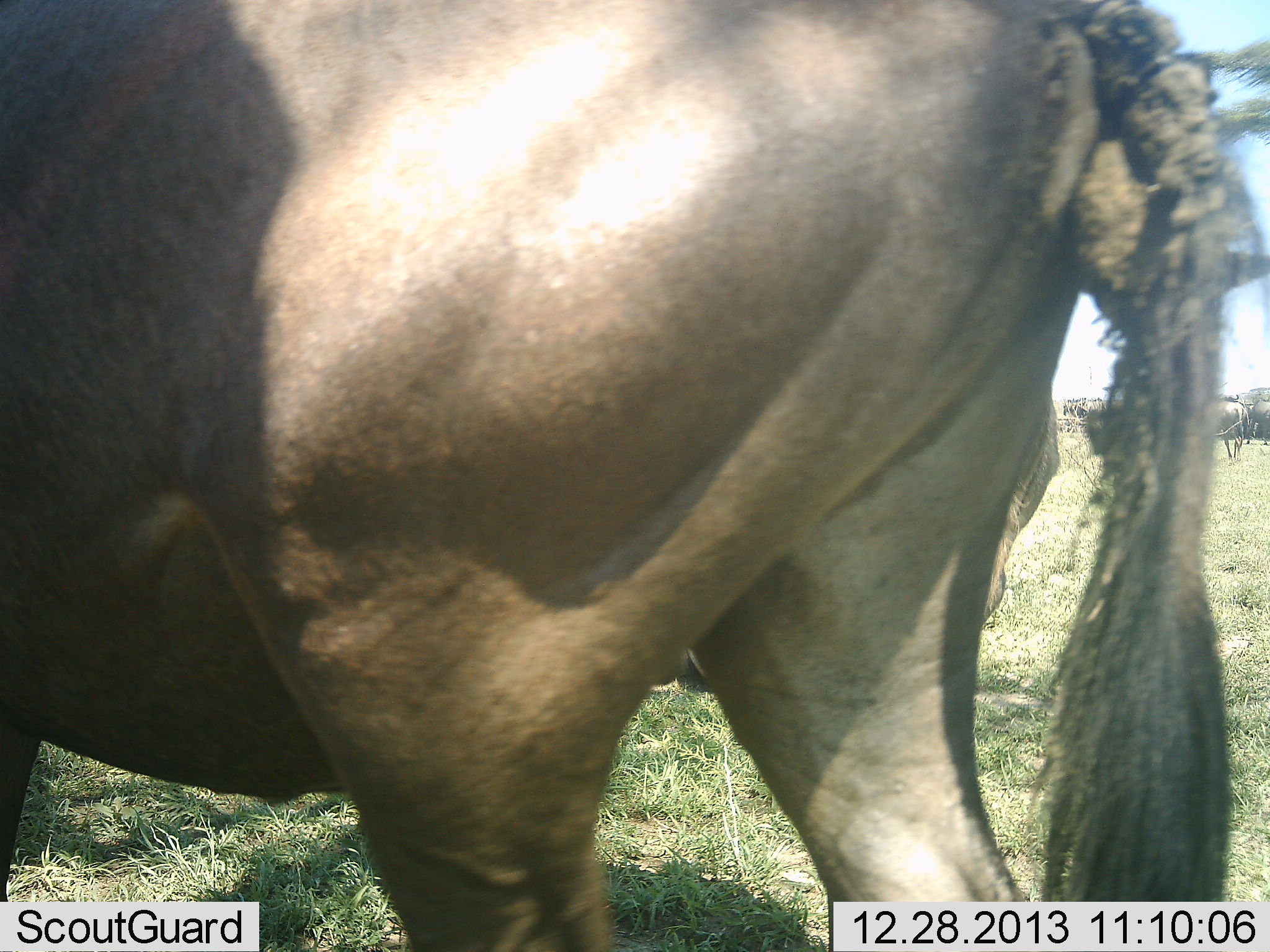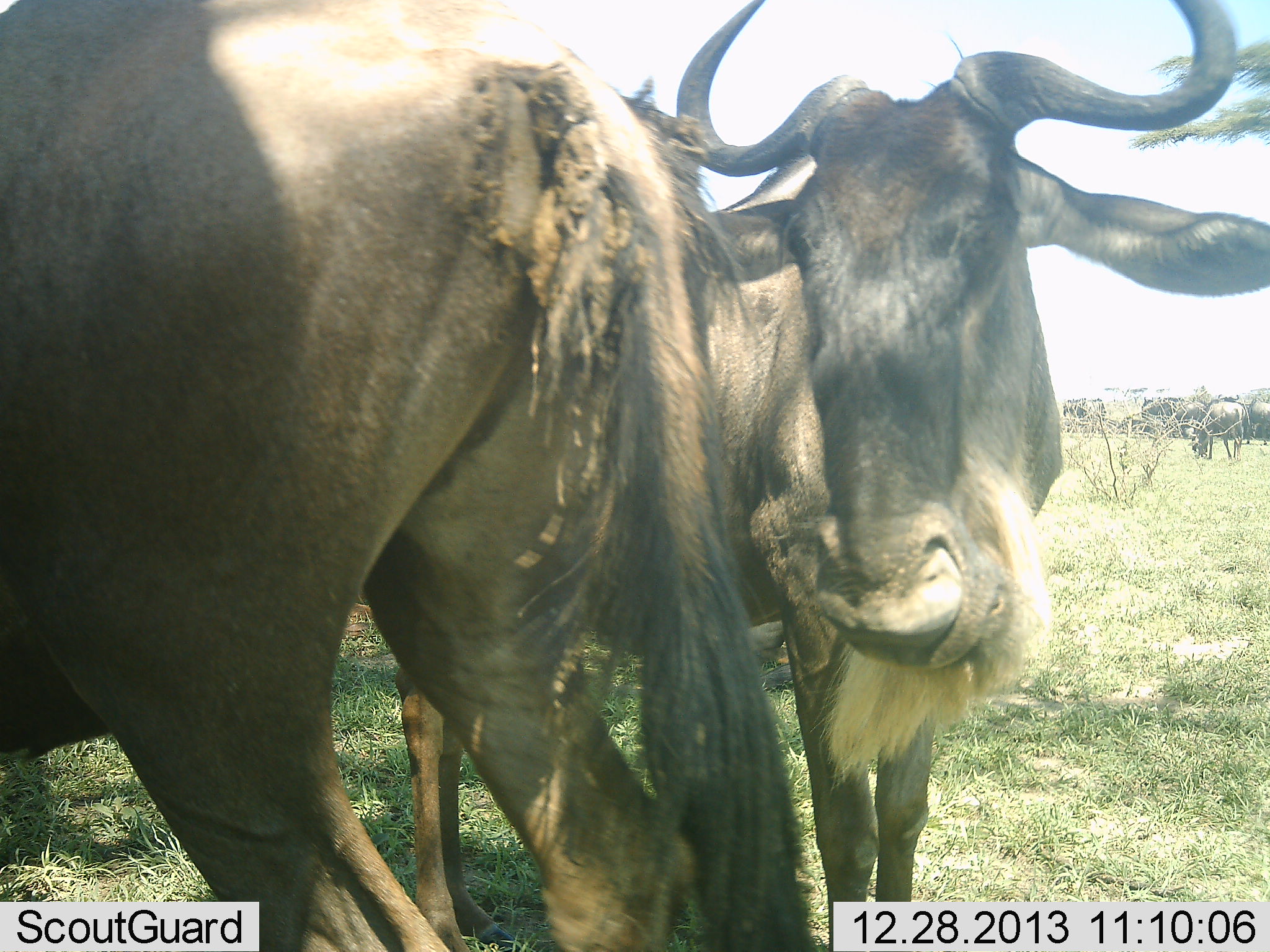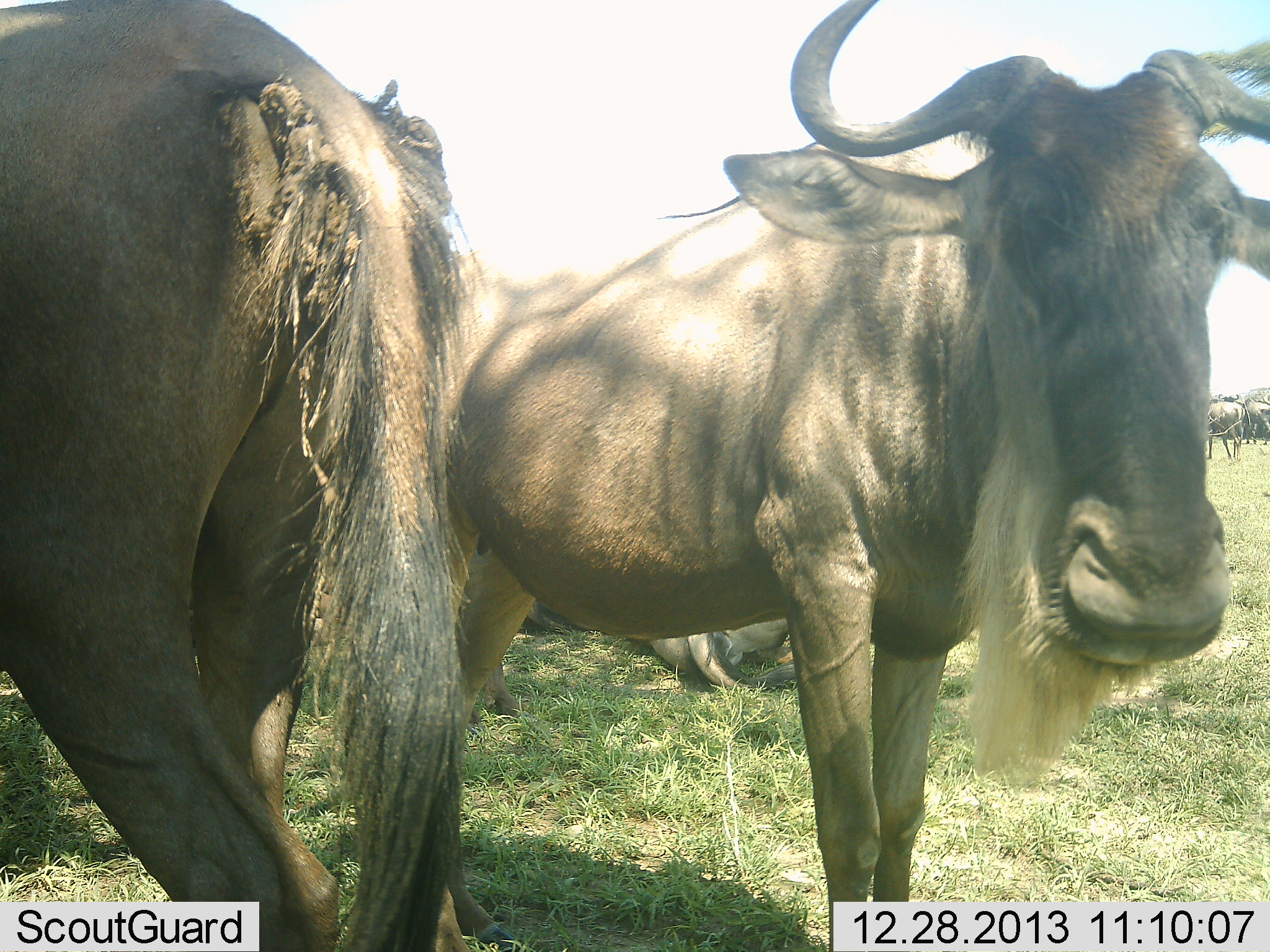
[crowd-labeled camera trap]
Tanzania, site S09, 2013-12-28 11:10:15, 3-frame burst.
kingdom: Animalia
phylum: Chordata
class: Mammalia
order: Artiodactyla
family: Bovidae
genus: Connochaetes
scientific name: Connochaetes taurinus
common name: blue wildebeest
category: wildebeest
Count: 6.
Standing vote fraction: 70%.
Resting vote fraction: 10%.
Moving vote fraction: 60%.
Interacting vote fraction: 30%.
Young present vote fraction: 0%.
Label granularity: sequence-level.